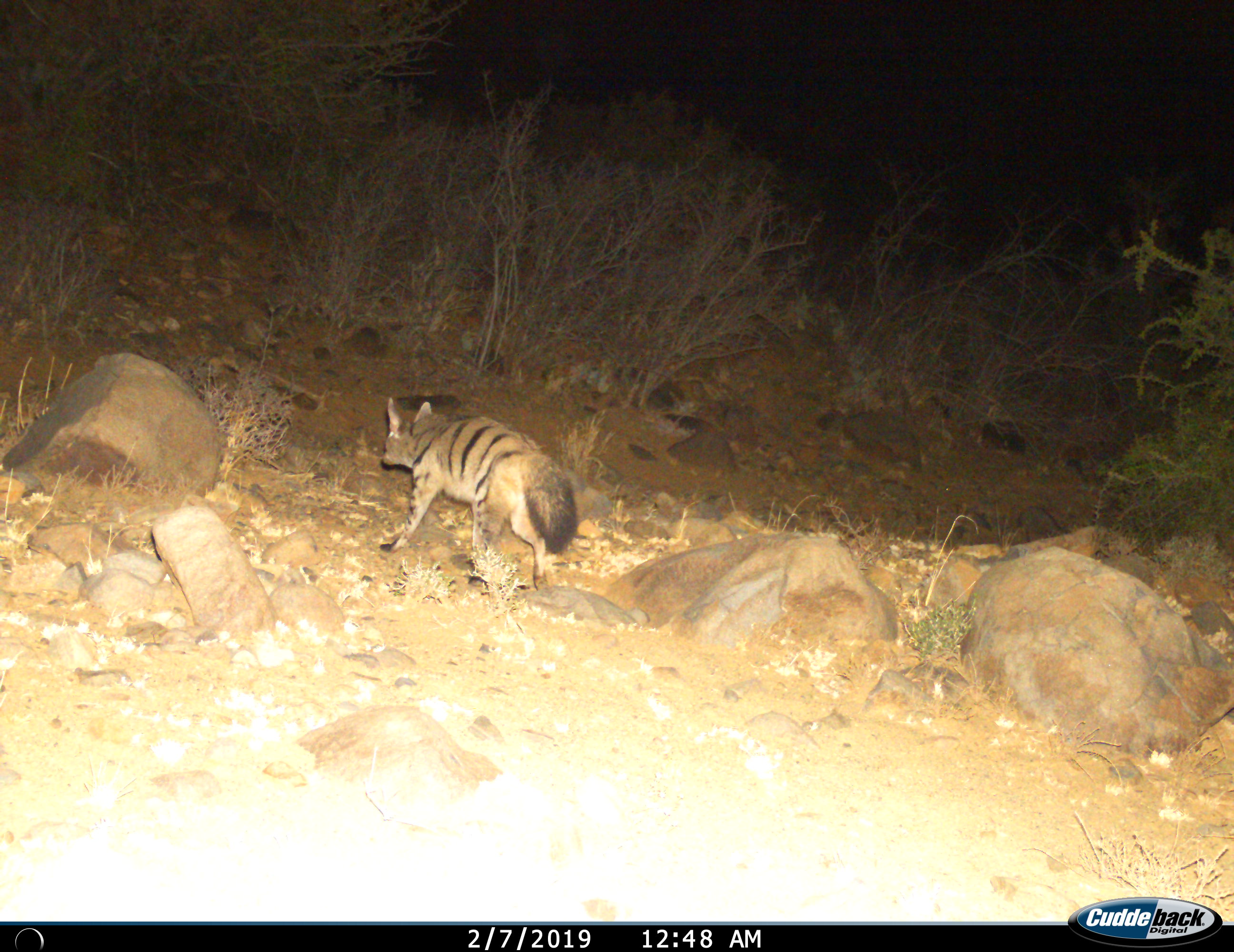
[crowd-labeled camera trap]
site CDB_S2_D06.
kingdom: Animalia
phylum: Chordata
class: Mammalia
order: Carnivora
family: Hyaenidae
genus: Proteles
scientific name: Proteles cristatus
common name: aardwolf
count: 1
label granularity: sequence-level